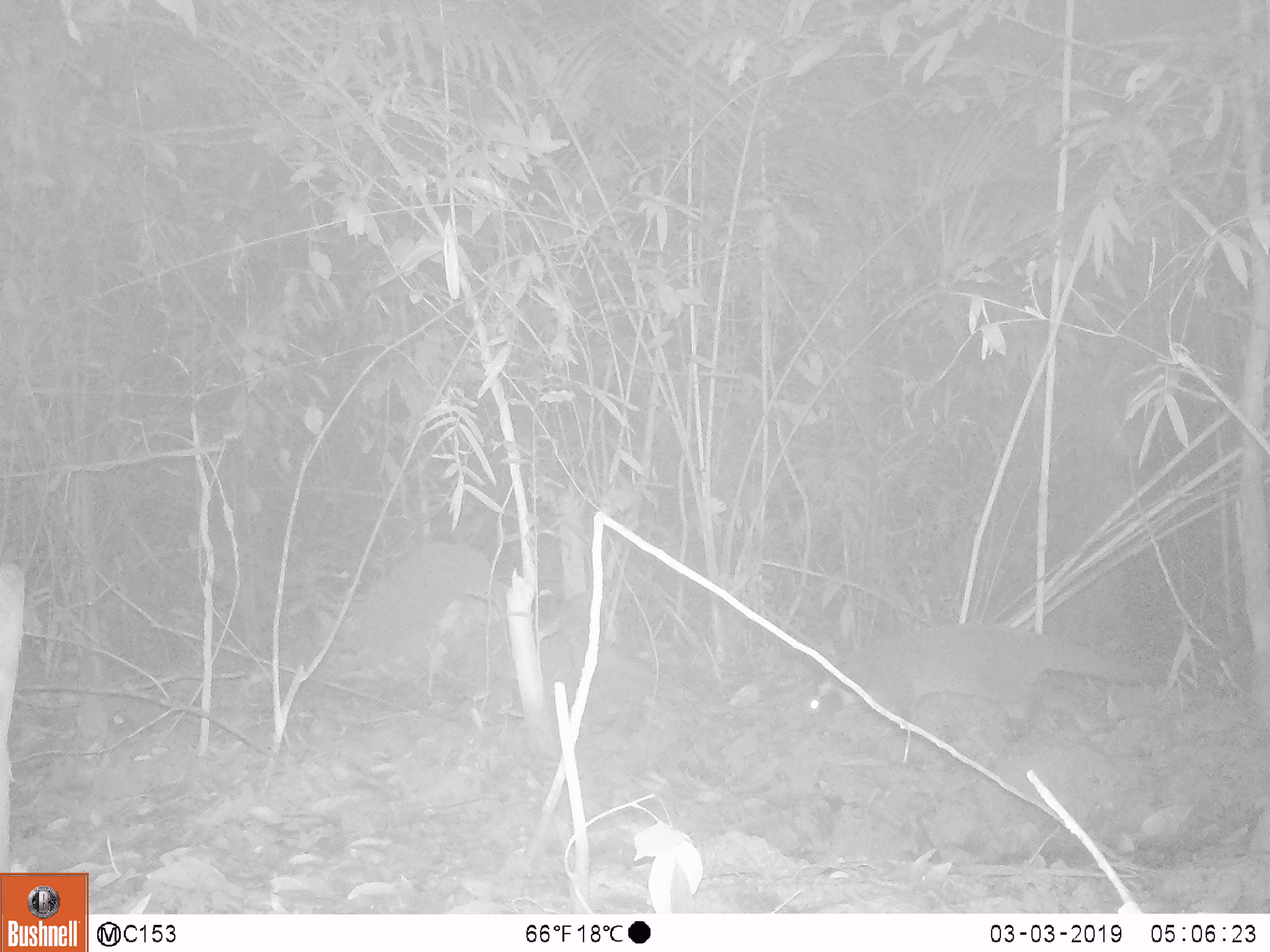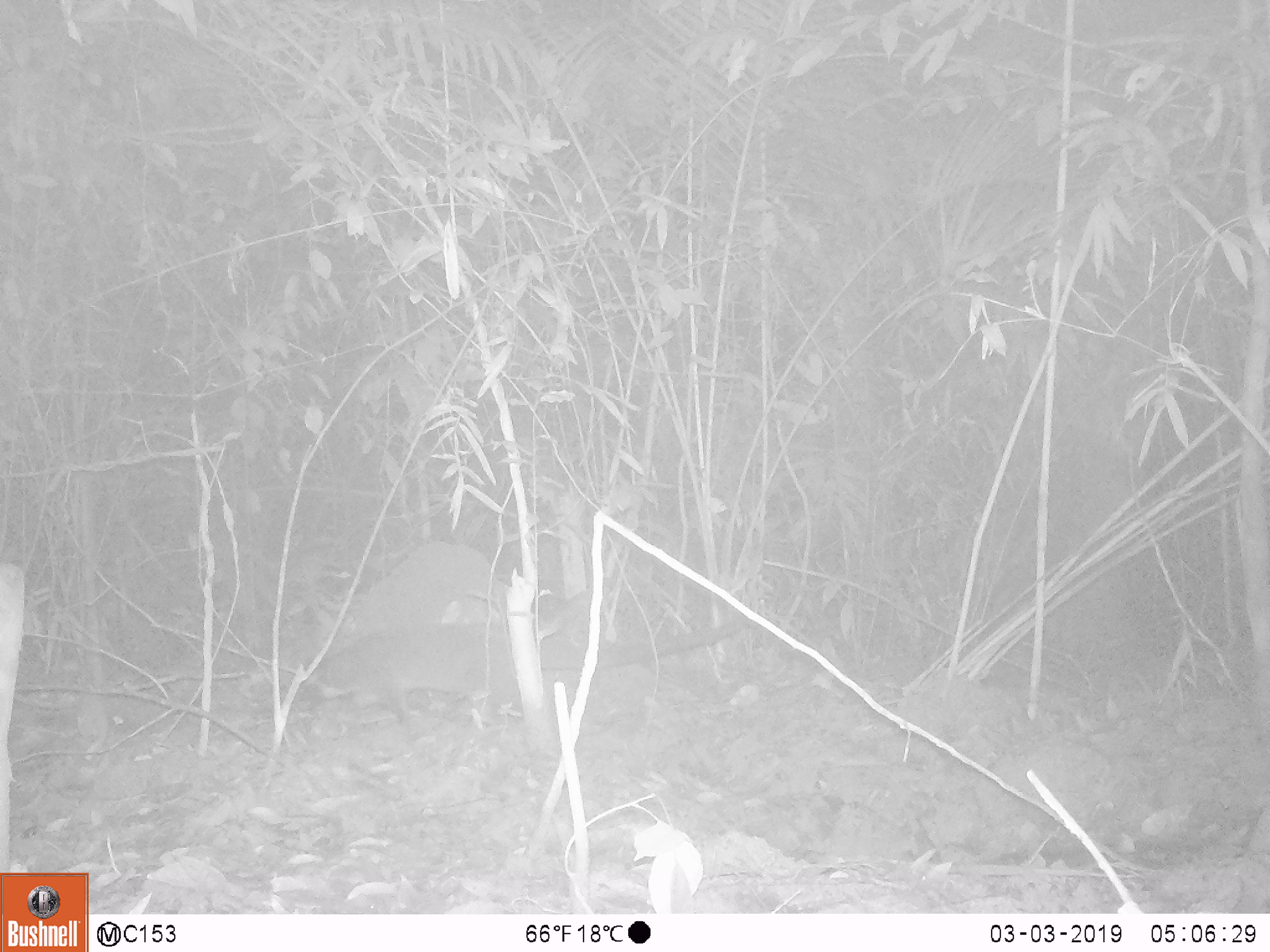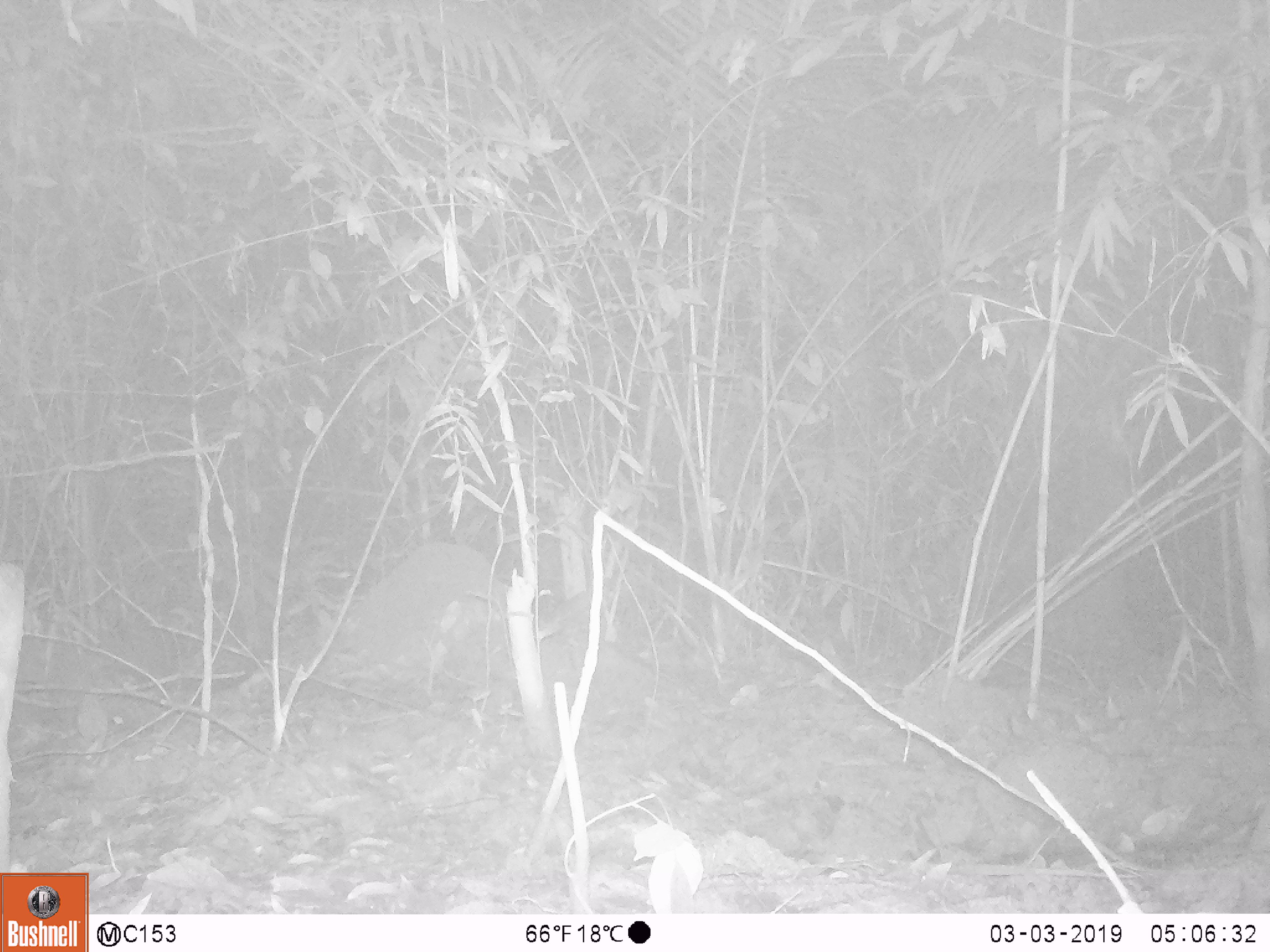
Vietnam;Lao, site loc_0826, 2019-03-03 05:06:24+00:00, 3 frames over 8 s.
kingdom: Animalia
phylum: Chordata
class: Mammalia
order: Carnivora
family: Viverridae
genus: Paguma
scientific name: Paguma larvata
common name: masked palm civet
Masked palm civet (Paguma larvata). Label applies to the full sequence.